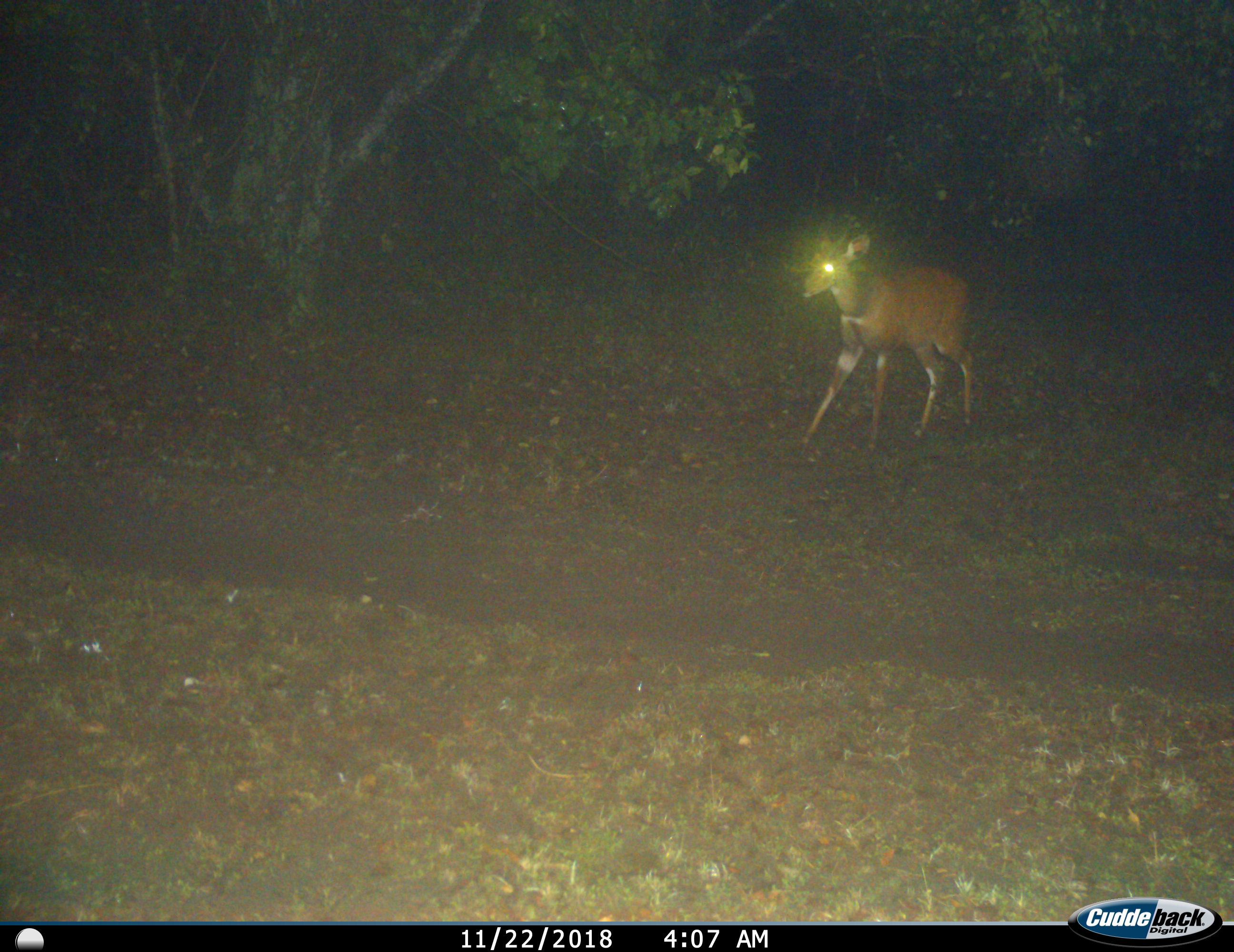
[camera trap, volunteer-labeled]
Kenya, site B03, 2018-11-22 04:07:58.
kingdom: Animalia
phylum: Chordata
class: Mammalia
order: Artiodactyla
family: Bovidae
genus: Aepyceros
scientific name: Aepyceros melampus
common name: impala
Impala (Aepyceros melampus), count 1. Behavior (volunteer vote fractions): standing 33%, resting 0%, moving 67%, interacting 0%. Young present (vote fraction): 0%. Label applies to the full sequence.